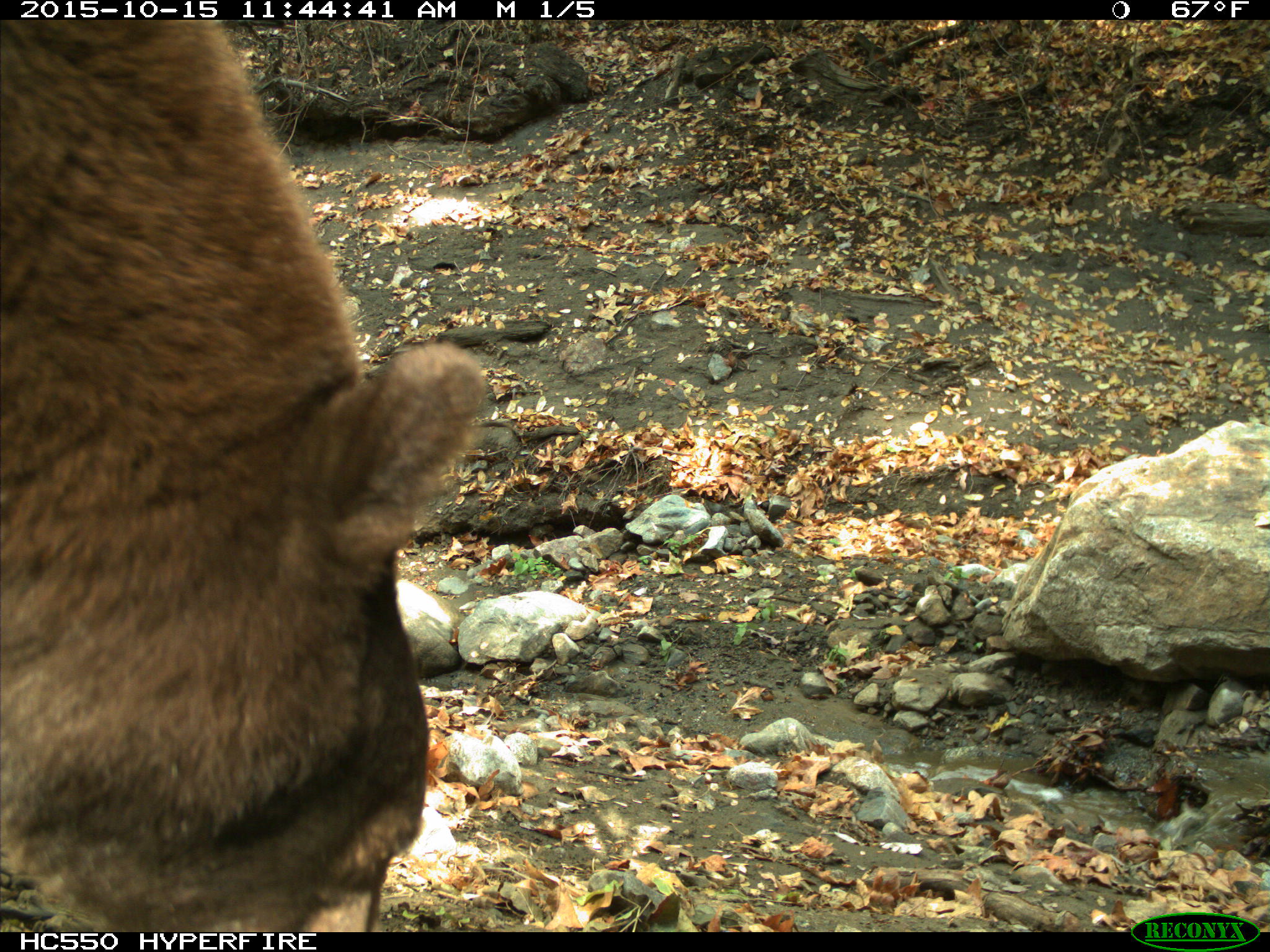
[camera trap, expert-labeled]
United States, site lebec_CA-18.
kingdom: Animalia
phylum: Chordata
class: Mammalia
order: Carnivora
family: Ursidae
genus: Ursus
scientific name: Ursus americanus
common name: american black bear